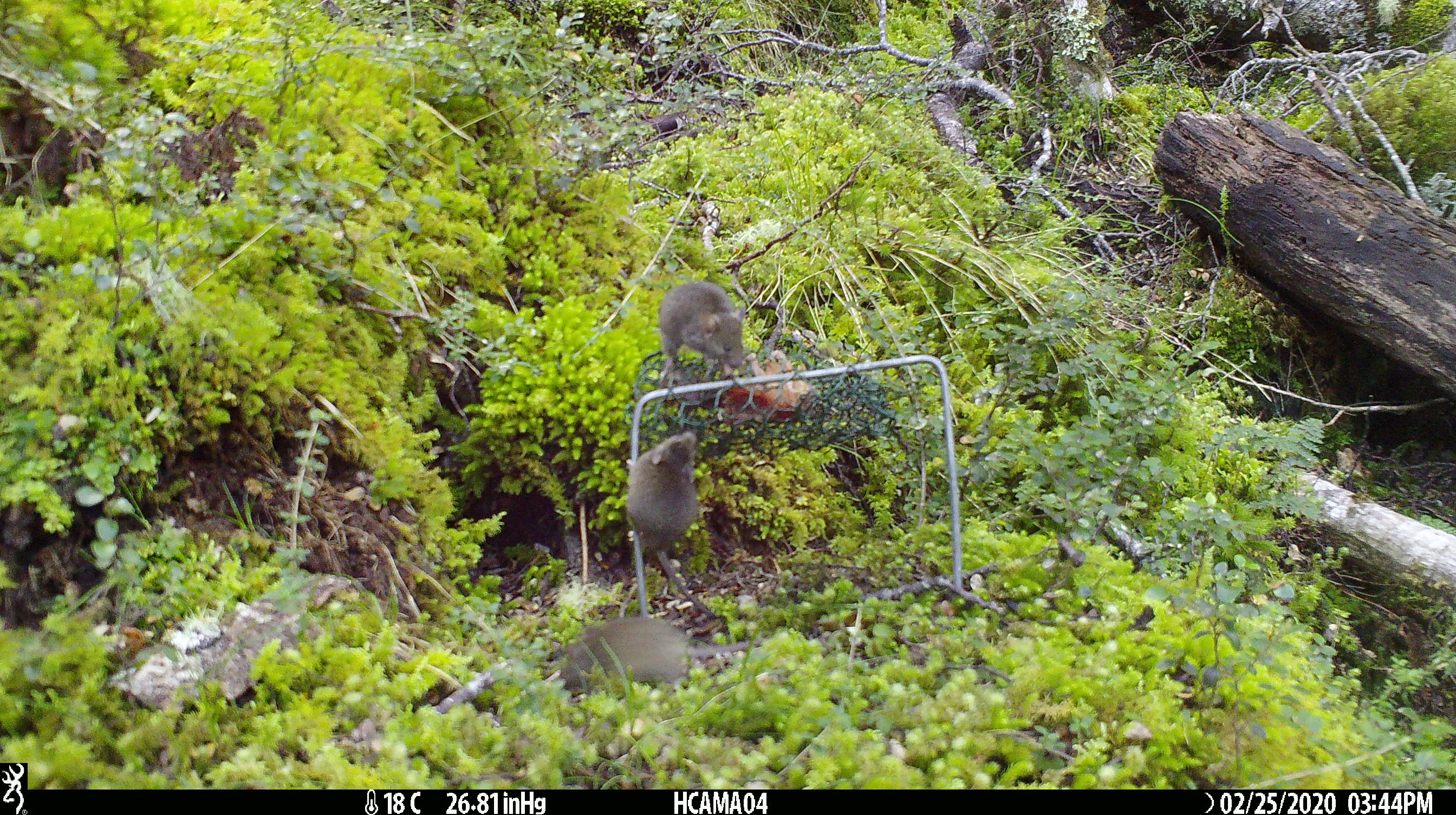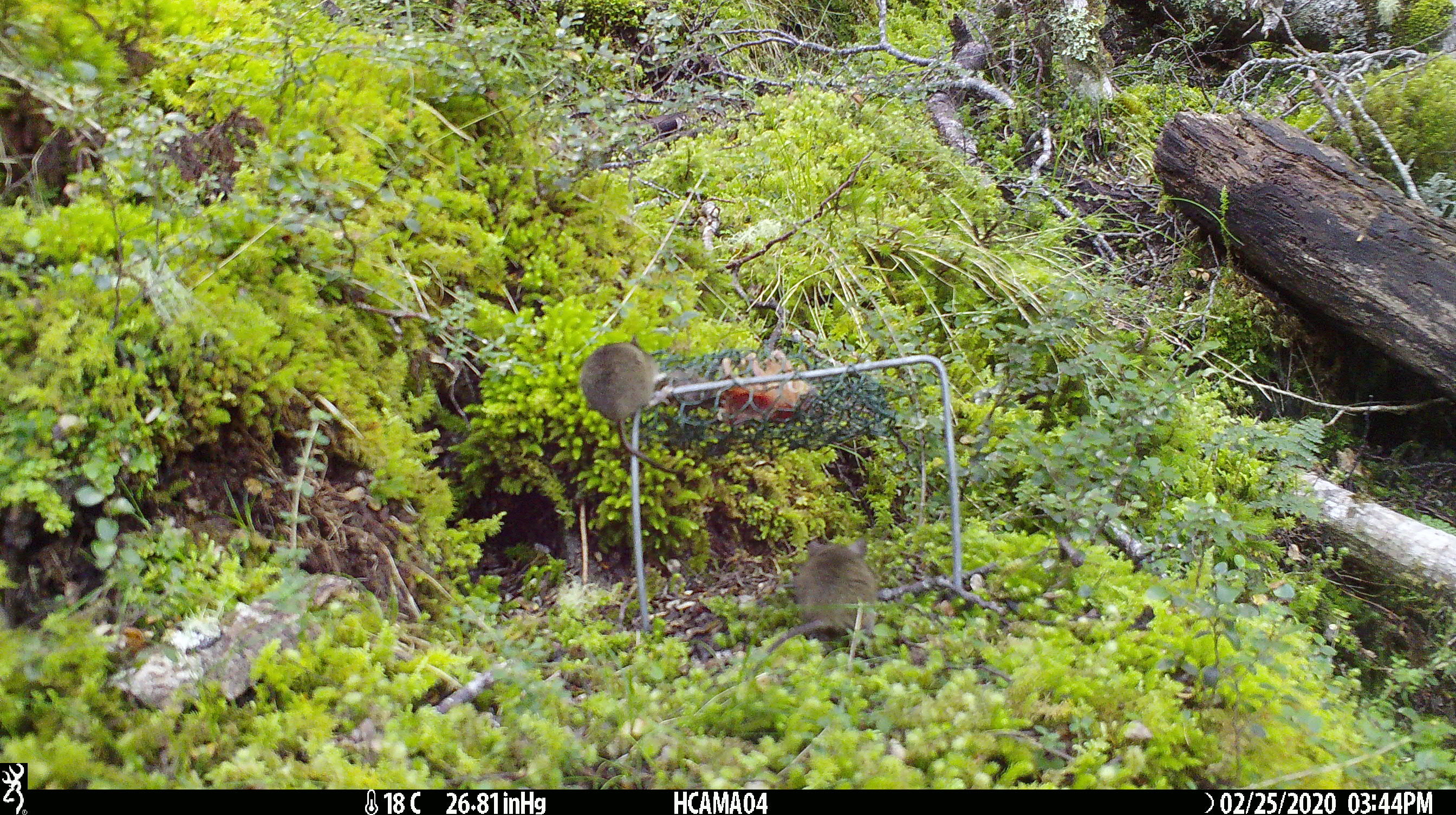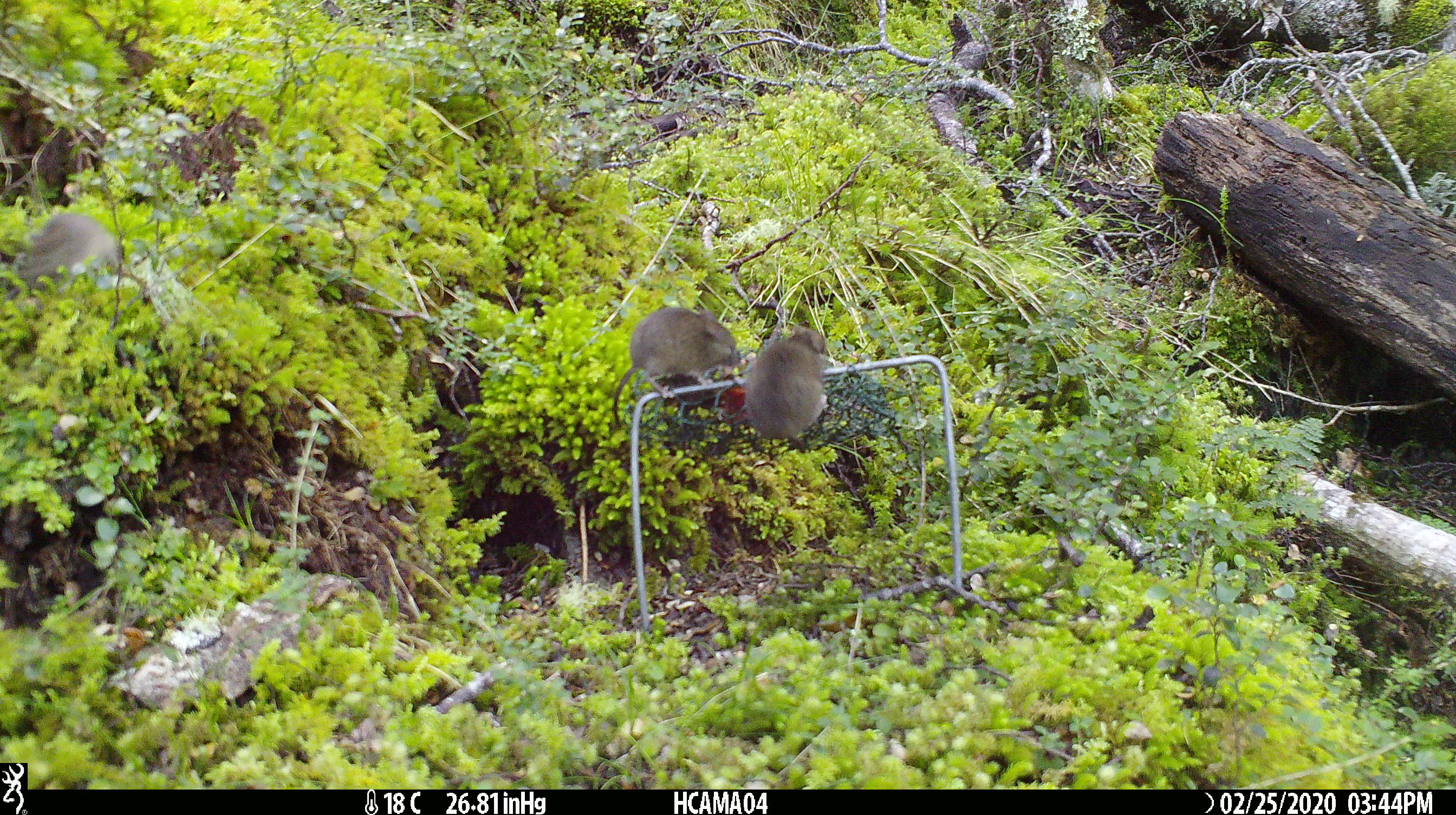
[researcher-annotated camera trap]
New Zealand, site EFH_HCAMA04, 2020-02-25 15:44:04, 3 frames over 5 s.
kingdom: Animalia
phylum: Chordata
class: Mammalia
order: Rodentia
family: Muridae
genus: Mus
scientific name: Mus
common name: mouse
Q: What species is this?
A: Mouse (Mus).